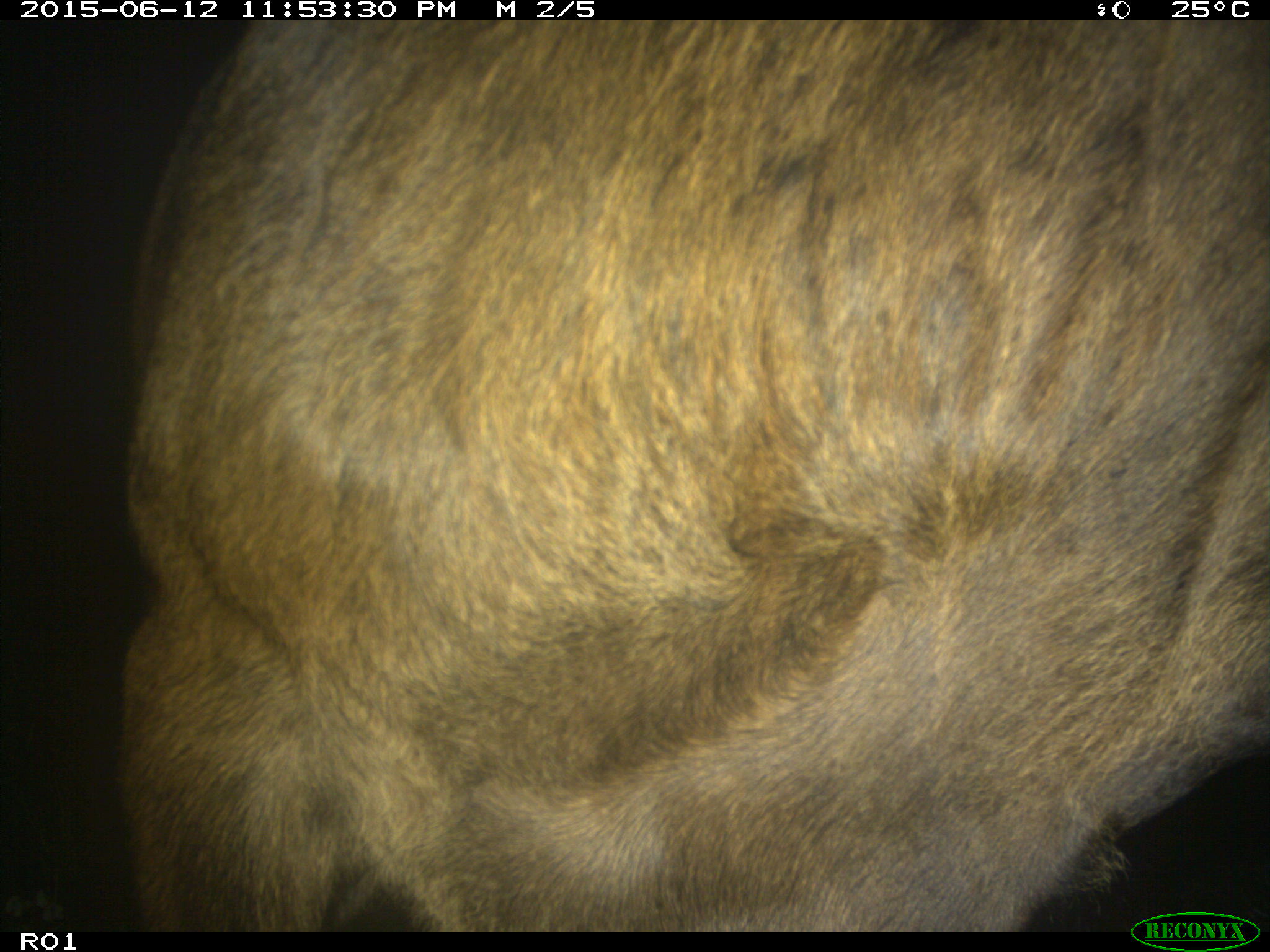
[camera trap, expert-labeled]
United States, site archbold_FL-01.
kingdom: Animalia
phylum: Chordata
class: Mammalia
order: Artiodactyla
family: Bovidae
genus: Bos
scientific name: Bos taurus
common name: domestic cow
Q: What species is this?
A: Bos taurus (domestic cow).